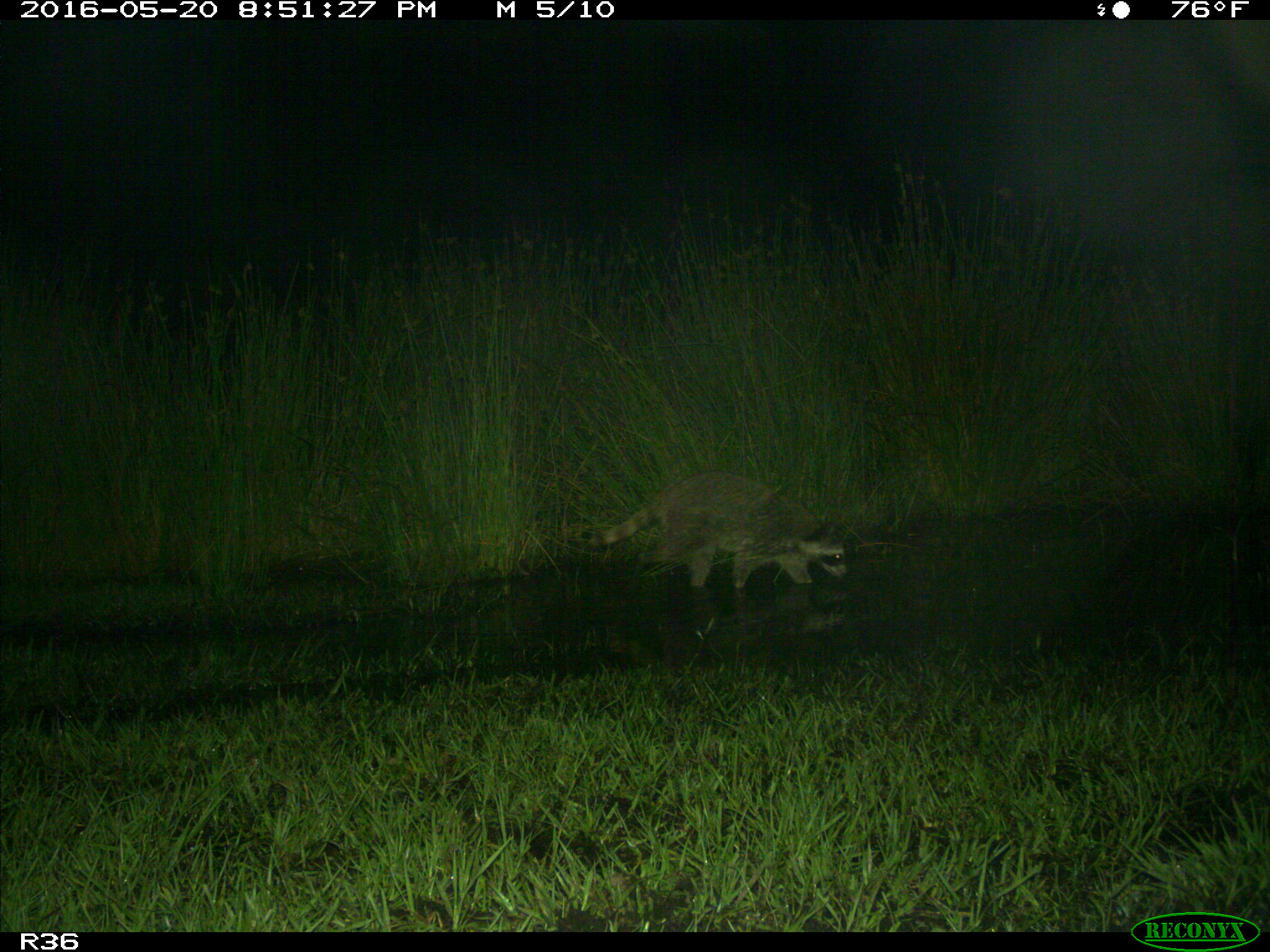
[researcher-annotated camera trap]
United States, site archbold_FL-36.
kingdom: Animalia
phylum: Chordata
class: Mammalia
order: Carnivora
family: Procyonidae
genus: Procyon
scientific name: Procyon lotor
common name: common raccoon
Procyon lotor (common raccoon).